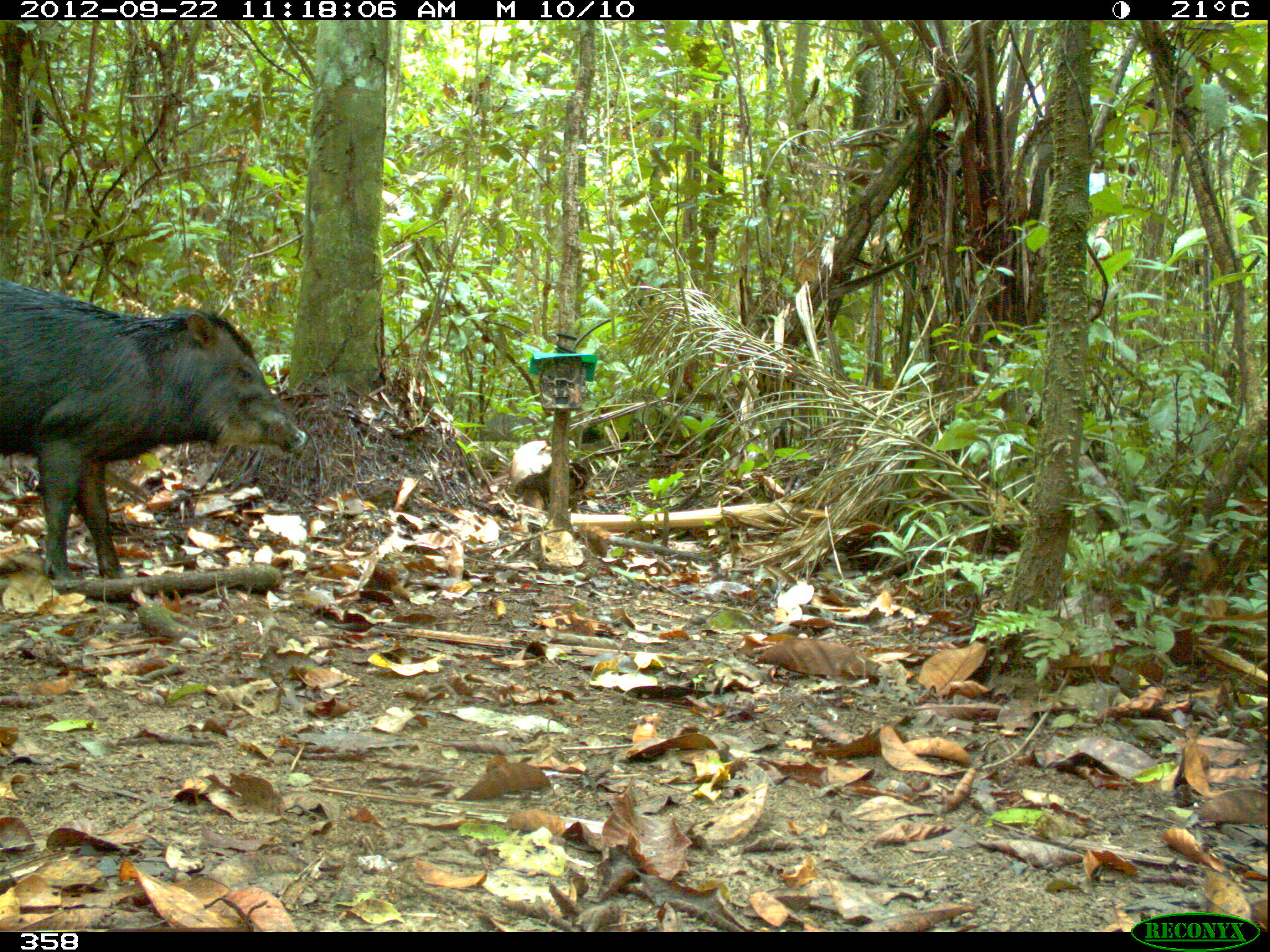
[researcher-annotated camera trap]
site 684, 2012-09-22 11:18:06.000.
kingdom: Animalia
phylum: Chordata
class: Mammalia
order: Artiodactyla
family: Tayassuidae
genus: Tayassu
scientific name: Tayassu pecari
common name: white-lipped peccary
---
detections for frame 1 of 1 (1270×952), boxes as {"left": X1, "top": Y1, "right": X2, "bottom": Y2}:
tayassu pecari: {"left": 0, "top": 272, "right": 308, "bottom": 583}